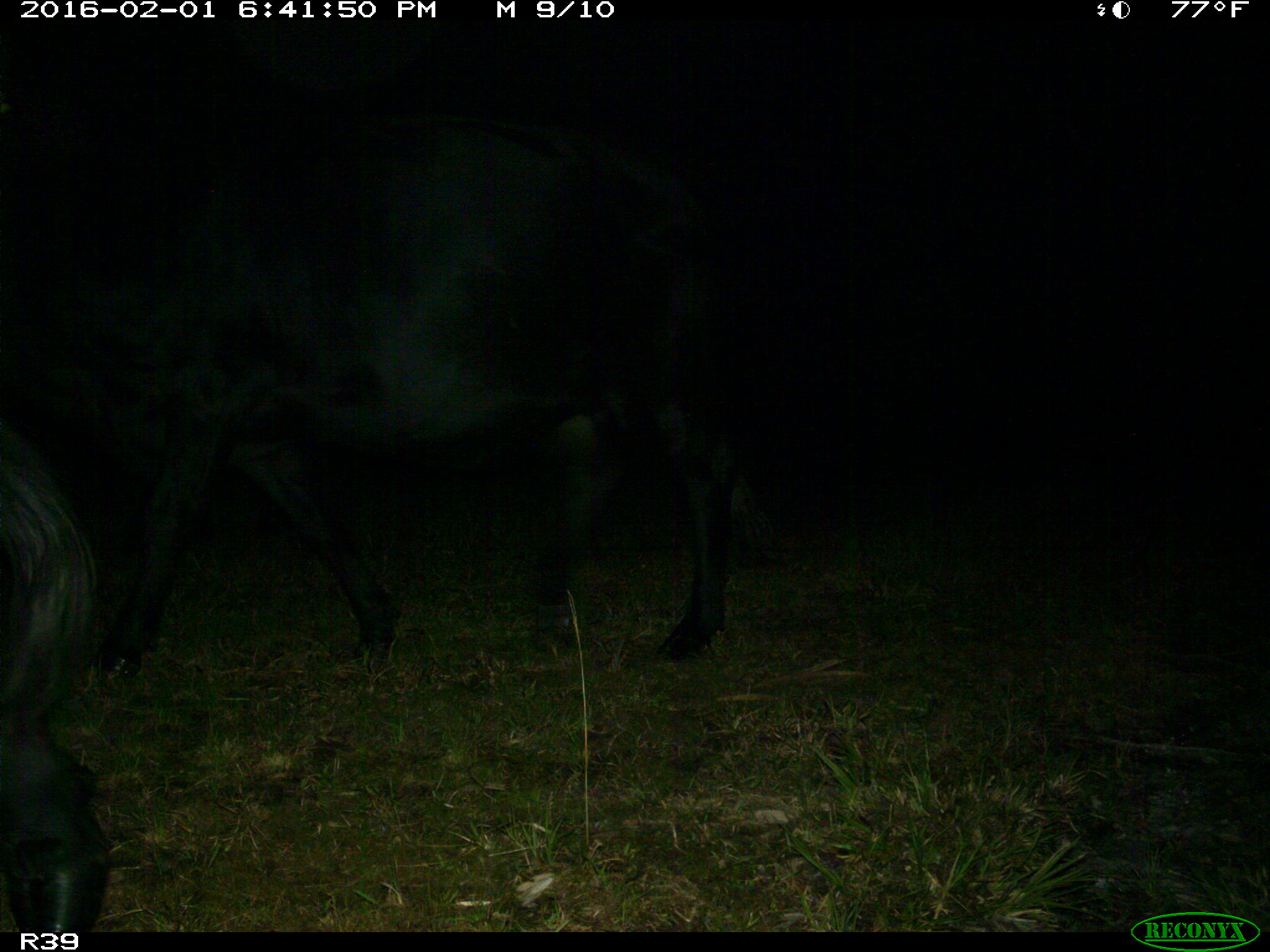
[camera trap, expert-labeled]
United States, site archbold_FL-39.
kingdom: Animalia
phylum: Chordata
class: Mammalia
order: Artiodactyla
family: Bovidae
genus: Bos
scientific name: Bos taurus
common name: domestic cow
Bos taurus (domestic cow).